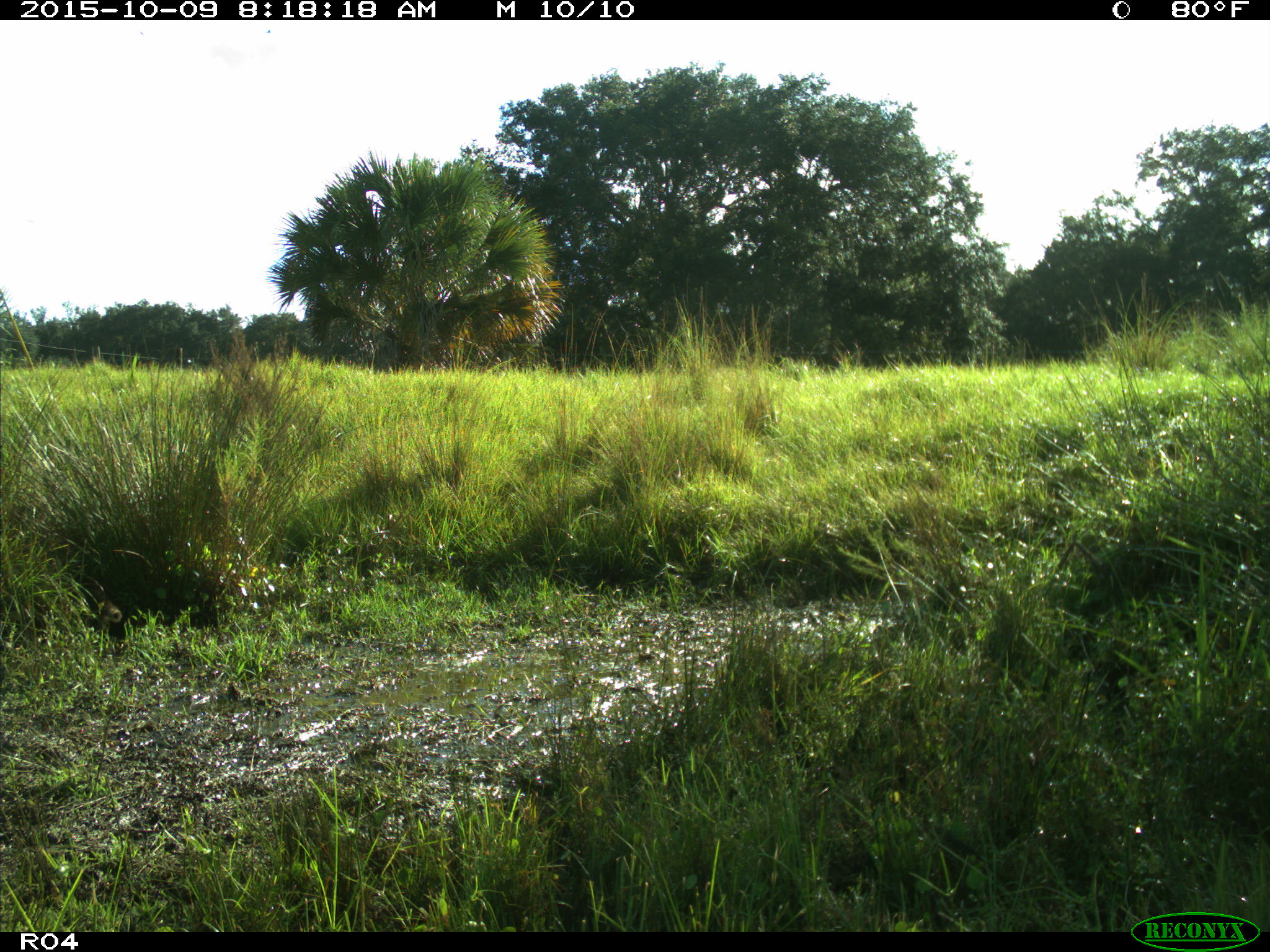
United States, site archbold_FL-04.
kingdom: Animalia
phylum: Chordata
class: Mammalia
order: Carnivora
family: Procyonidae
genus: Procyon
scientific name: Procyon lotor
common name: common raccoon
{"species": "Procyon lotor (common raccoon)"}